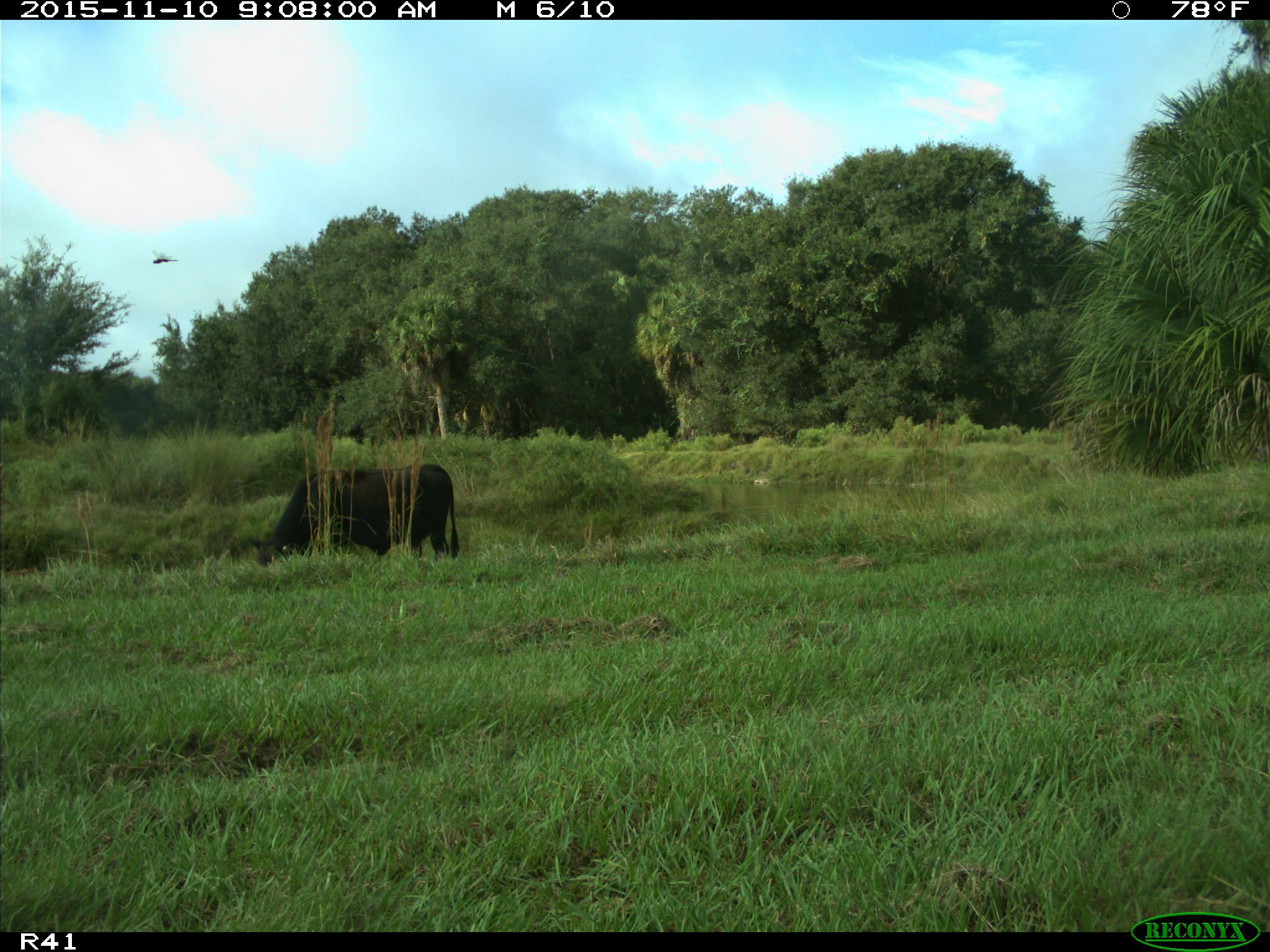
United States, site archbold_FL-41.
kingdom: Animalia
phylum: Chordata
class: Mammalia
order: Artiodactyla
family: Bovidae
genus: Bos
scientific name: Bos taurus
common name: domestic cow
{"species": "Bos taurus (domestic cow)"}